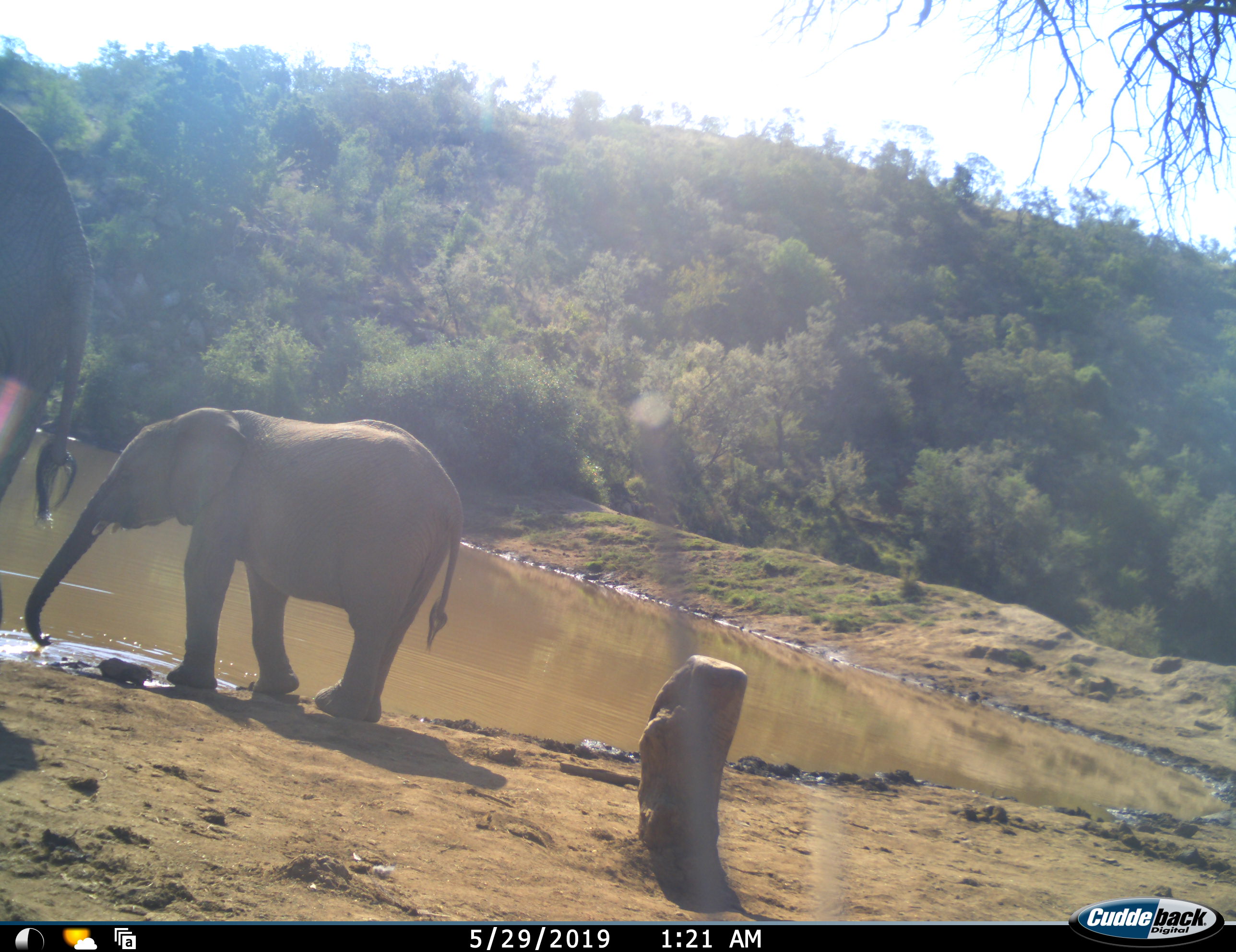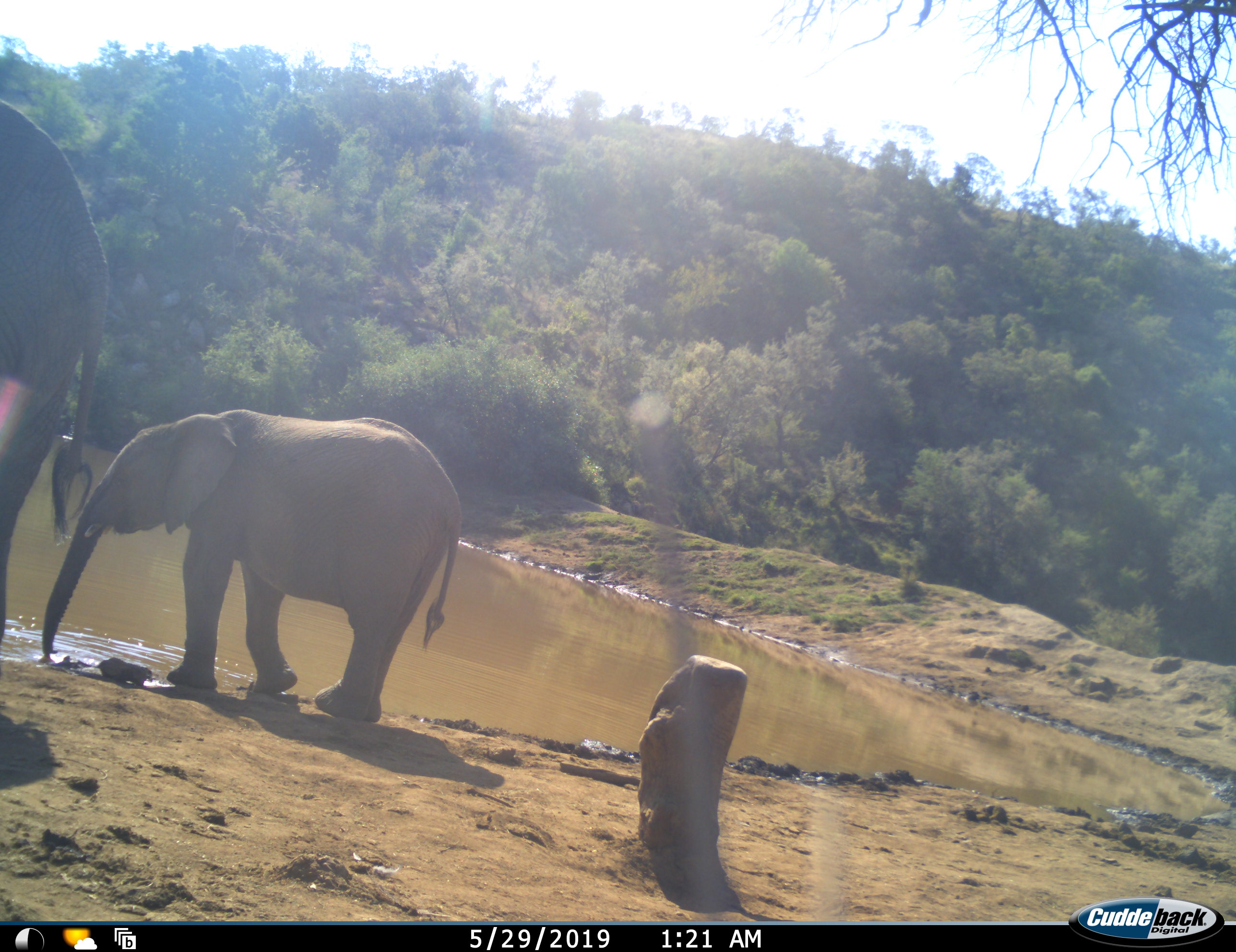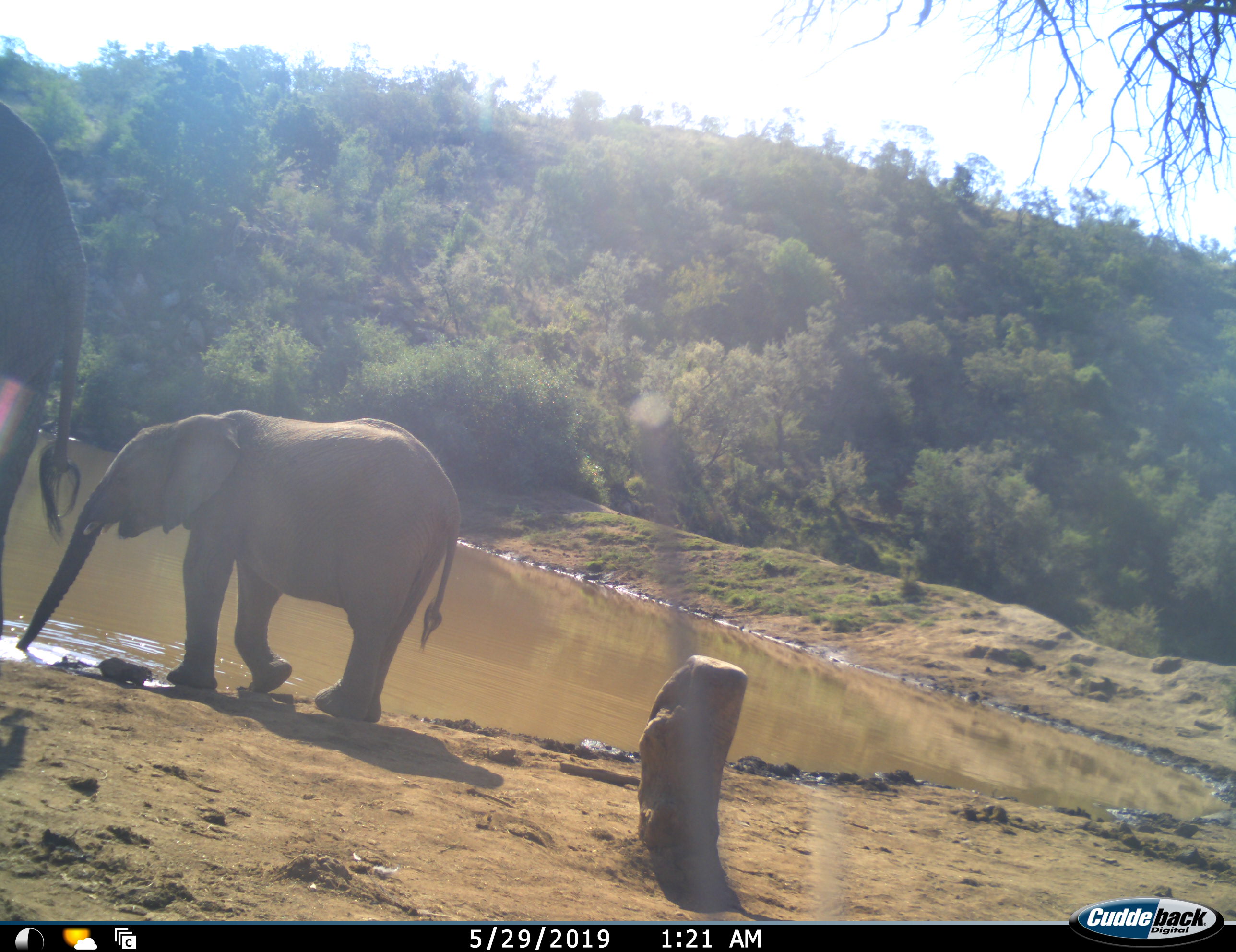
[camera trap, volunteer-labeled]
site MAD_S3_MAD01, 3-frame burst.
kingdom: Animalia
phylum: Chordata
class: Mammalia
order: Proboscidea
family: Elephantidae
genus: Loxodonta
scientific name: Loxodonta africana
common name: african bush elephant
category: elephant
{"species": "elephant (african bush elephant) (Loxodonta africana)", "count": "2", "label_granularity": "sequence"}